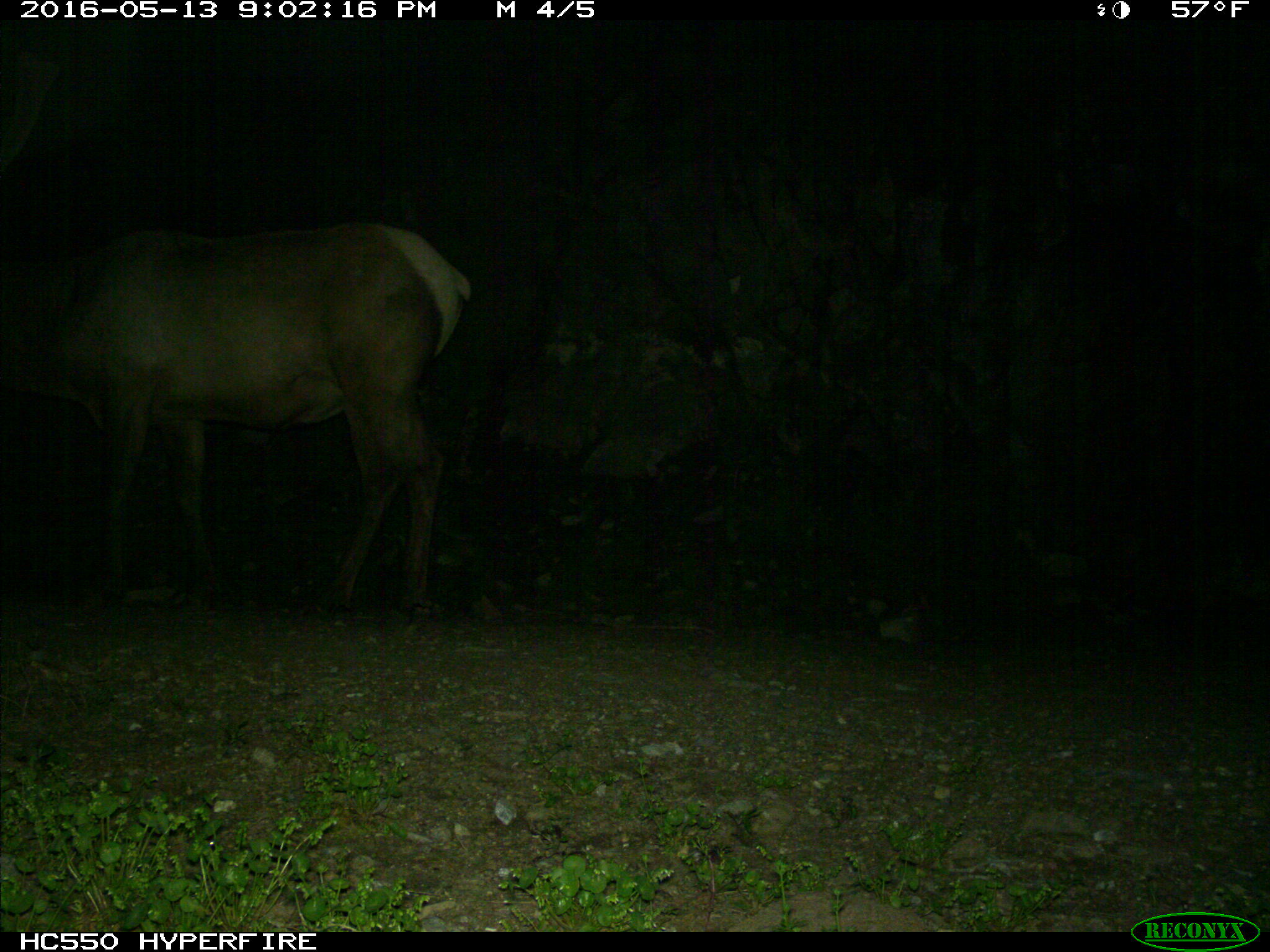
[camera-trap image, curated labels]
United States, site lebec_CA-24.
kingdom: Animalia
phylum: Chordata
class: Mammalia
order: Artiodactyla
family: Cervidae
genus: Cervus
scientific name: Cervus canadensis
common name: elk